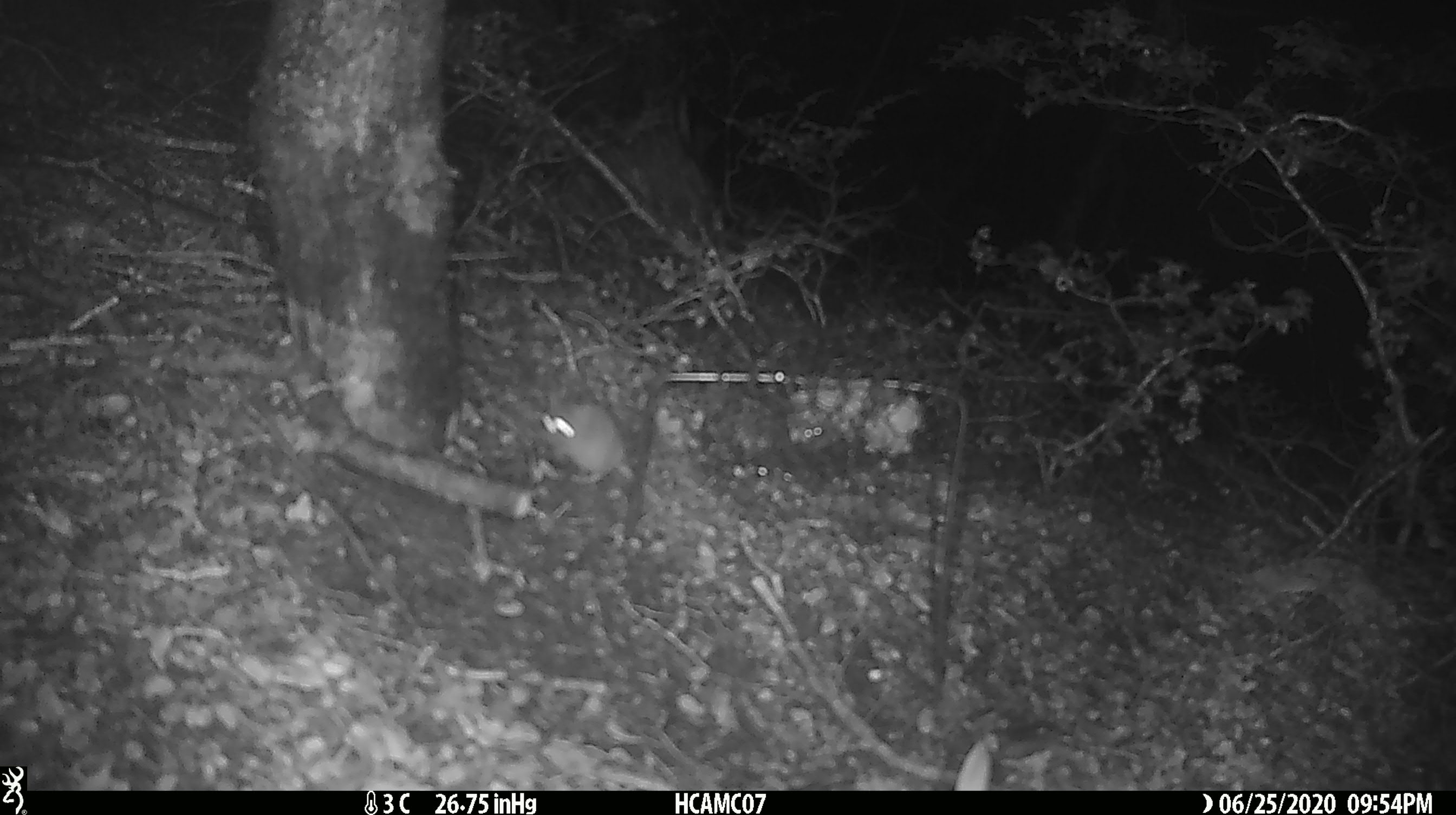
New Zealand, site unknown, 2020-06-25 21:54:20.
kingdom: Animalia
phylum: Chordata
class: Mammalia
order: Rodentia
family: Muridae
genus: Mus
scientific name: Mus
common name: mouse